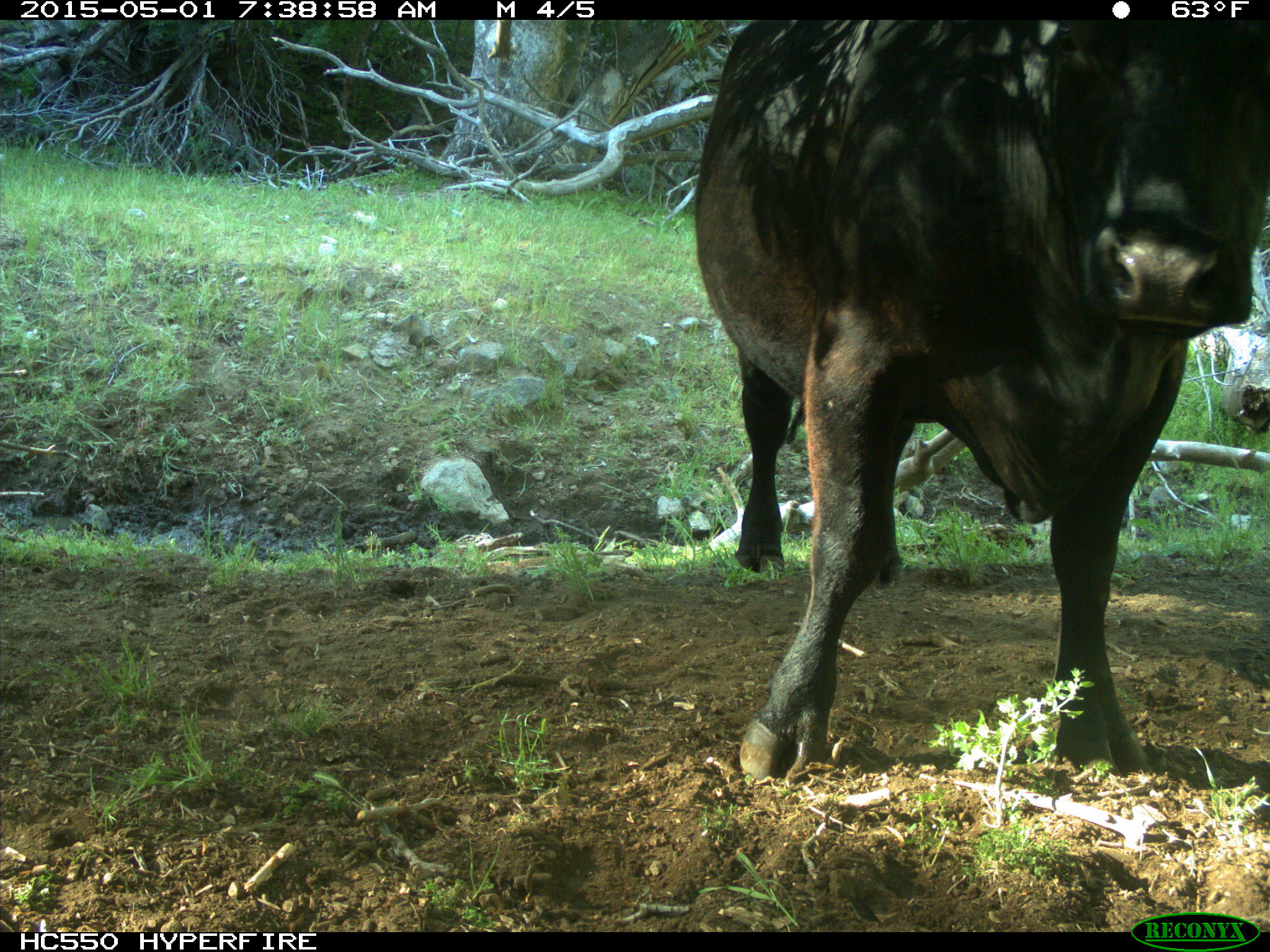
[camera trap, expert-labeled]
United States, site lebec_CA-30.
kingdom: Animalia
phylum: Chordata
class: Mammalia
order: Artiodactyla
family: Bovidae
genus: Bos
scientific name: Bos taurus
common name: domestic cow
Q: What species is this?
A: Bos taurus (domestic cow).